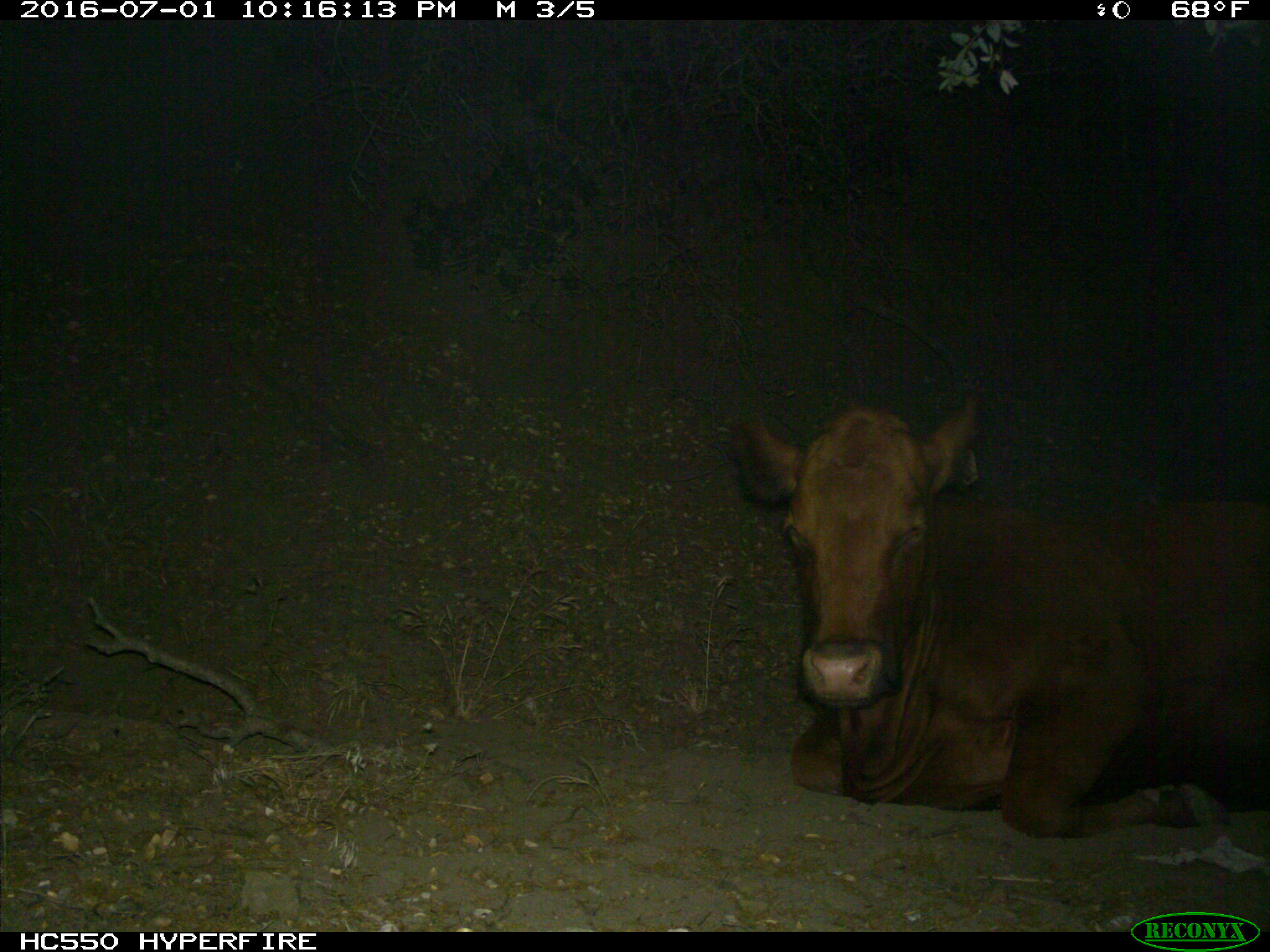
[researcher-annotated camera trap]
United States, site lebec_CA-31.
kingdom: Animalia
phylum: Chordata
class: Mammalia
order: Artiodactyla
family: Bovidae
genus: Bos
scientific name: Bos taurus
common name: domestic cow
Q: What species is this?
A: Bos taurus (domestic cow).